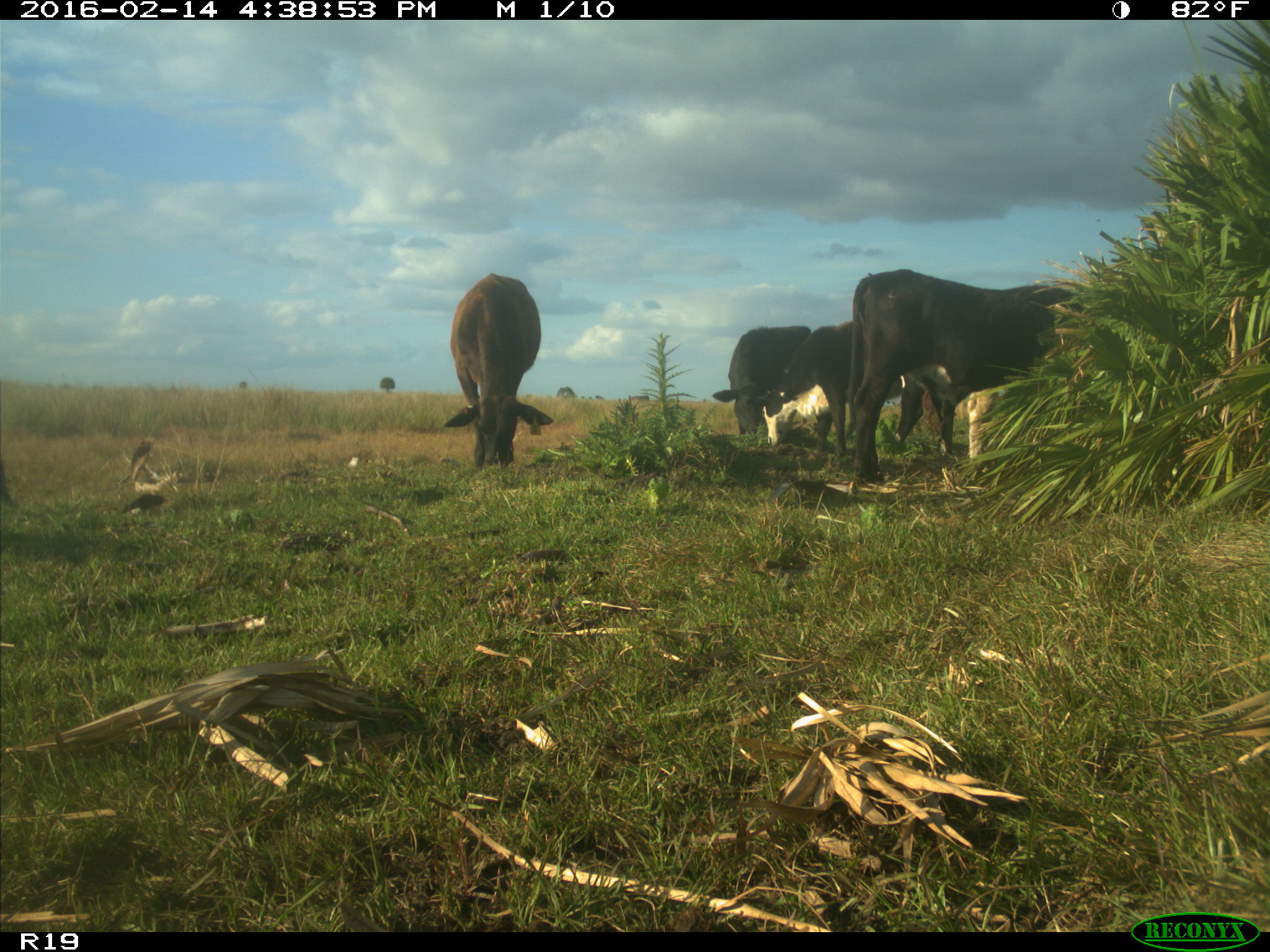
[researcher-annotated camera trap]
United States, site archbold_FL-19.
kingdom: Animalia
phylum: Chordata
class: Mammalia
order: Artiodactyla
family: Bovidae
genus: Bos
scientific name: Bos taurus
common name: domestic cow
Bos taurus (domestic cow).